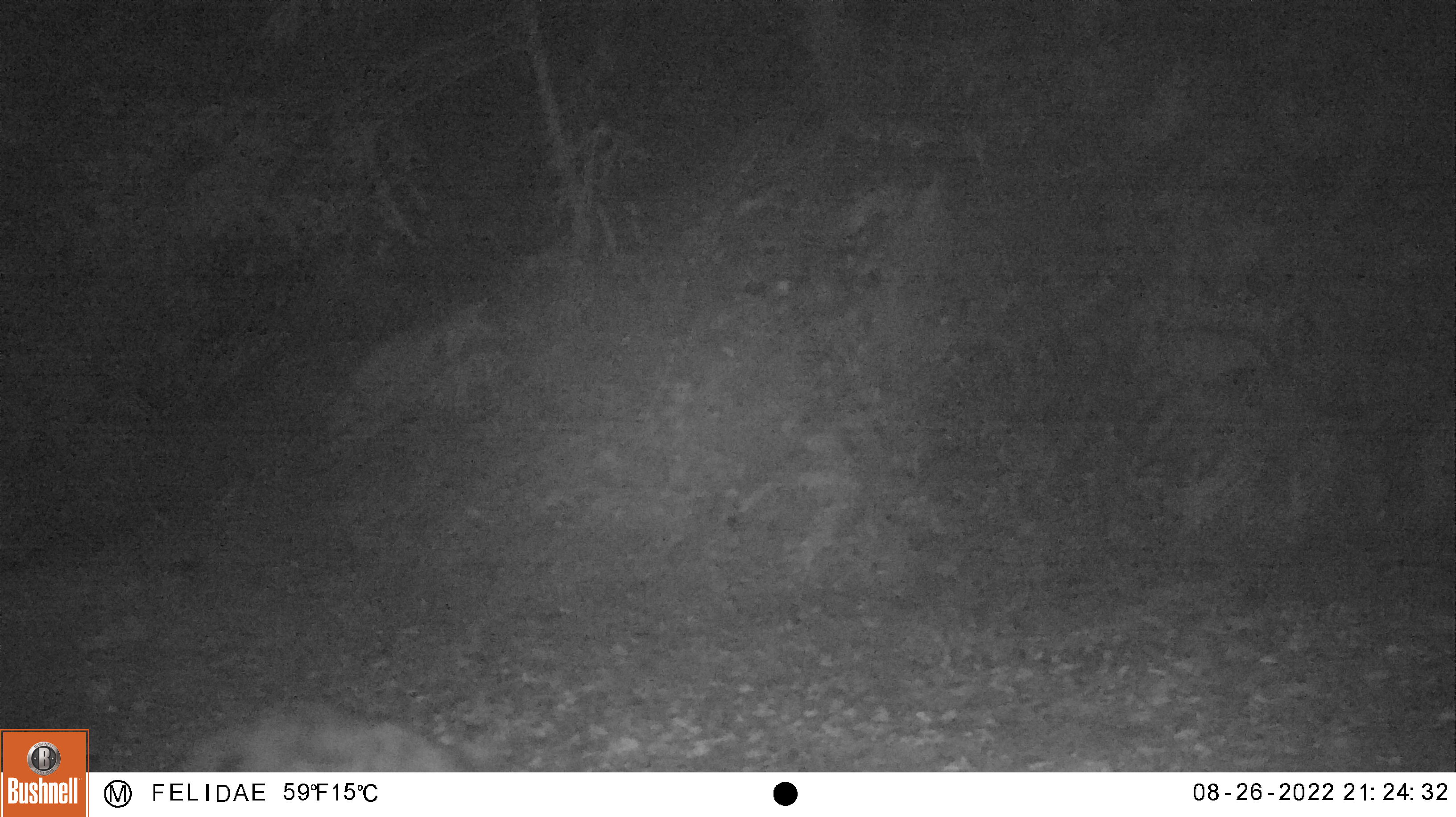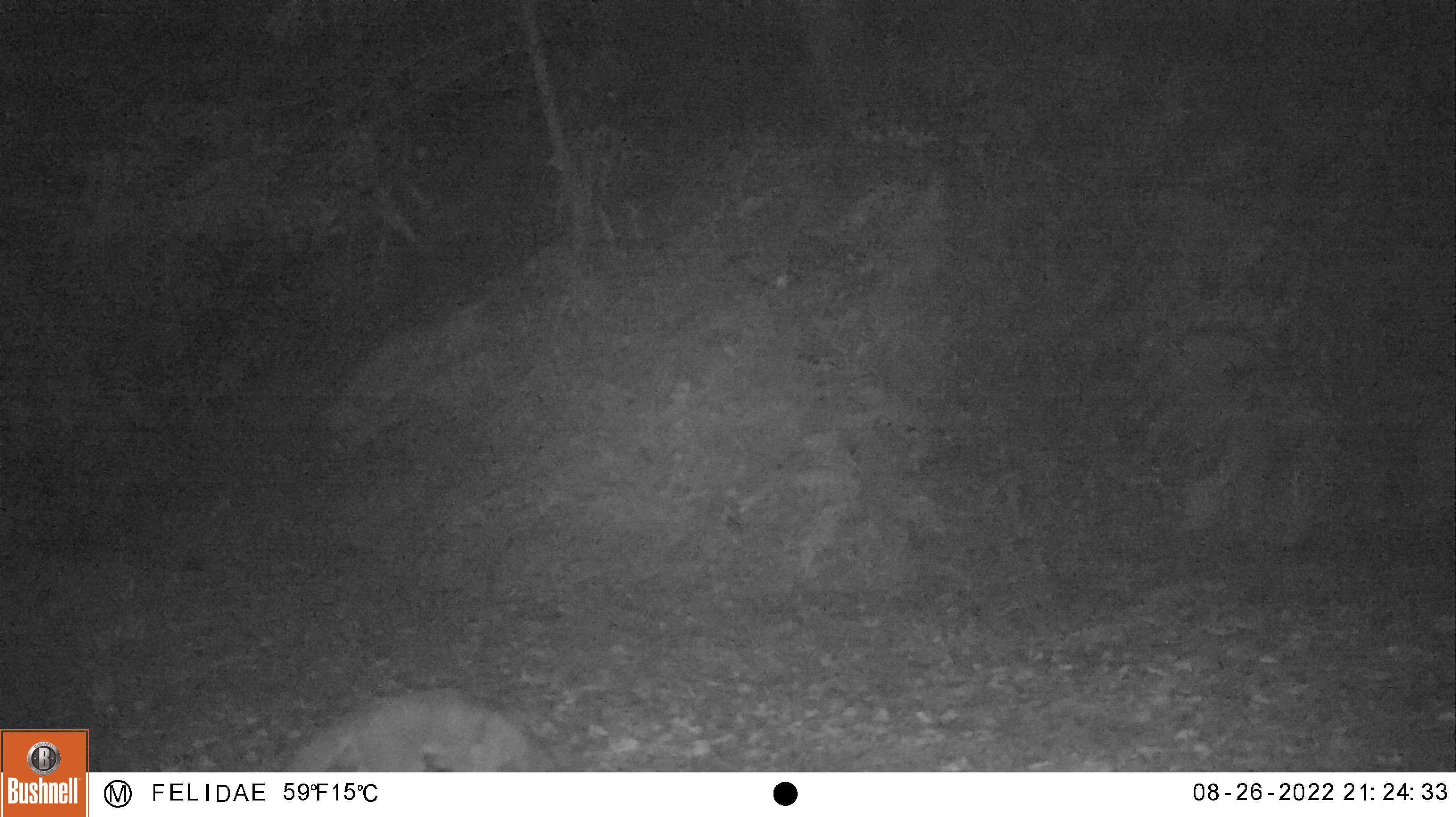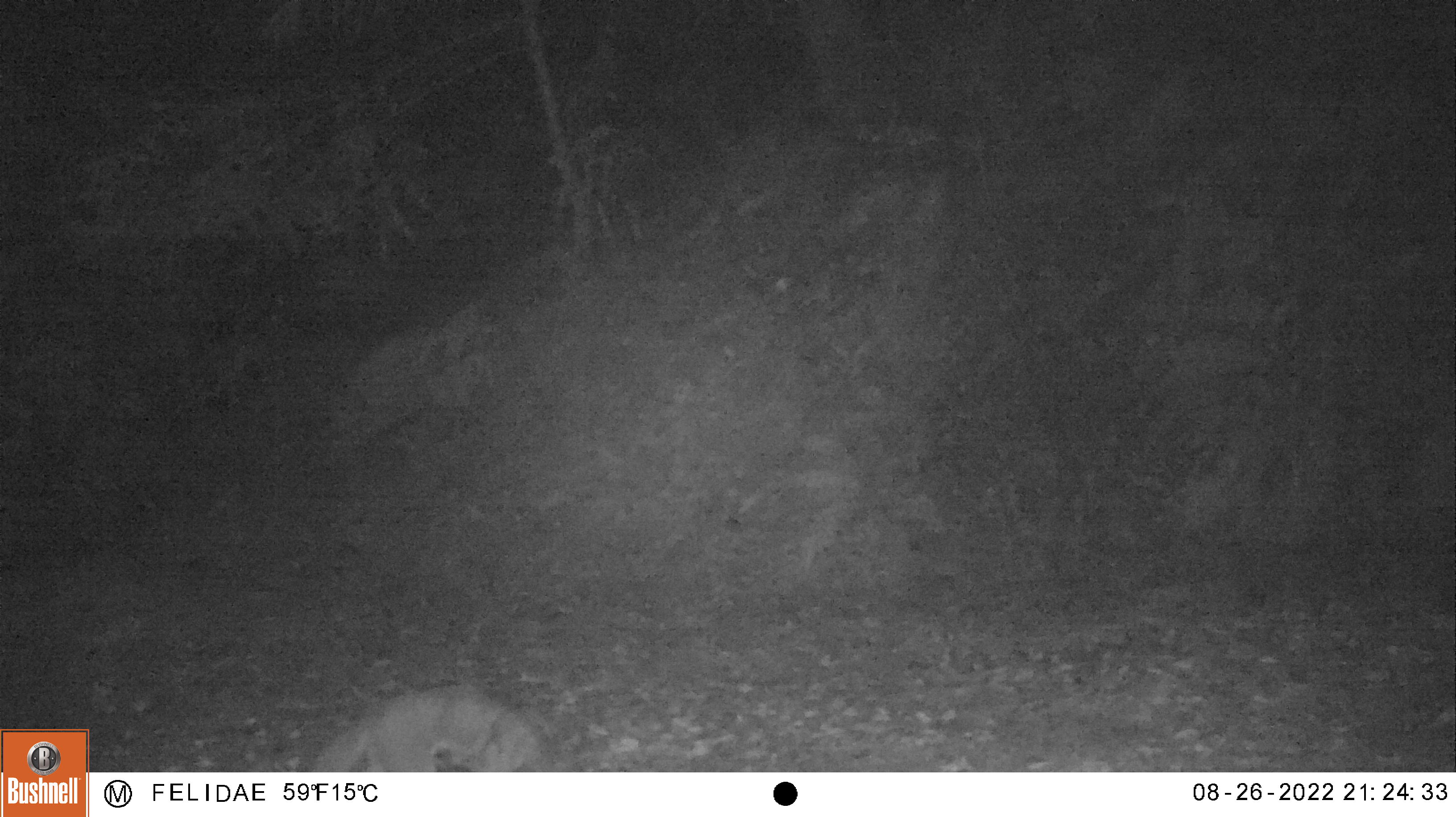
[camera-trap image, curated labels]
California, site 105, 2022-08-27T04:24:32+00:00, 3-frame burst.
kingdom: Animalia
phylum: Chordata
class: Mammalia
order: Carnivora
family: Canidae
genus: Urocyon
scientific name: Urocyon cinereoargenteus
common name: gray fox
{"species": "gray fox (Urocyon cinereoargenteus)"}